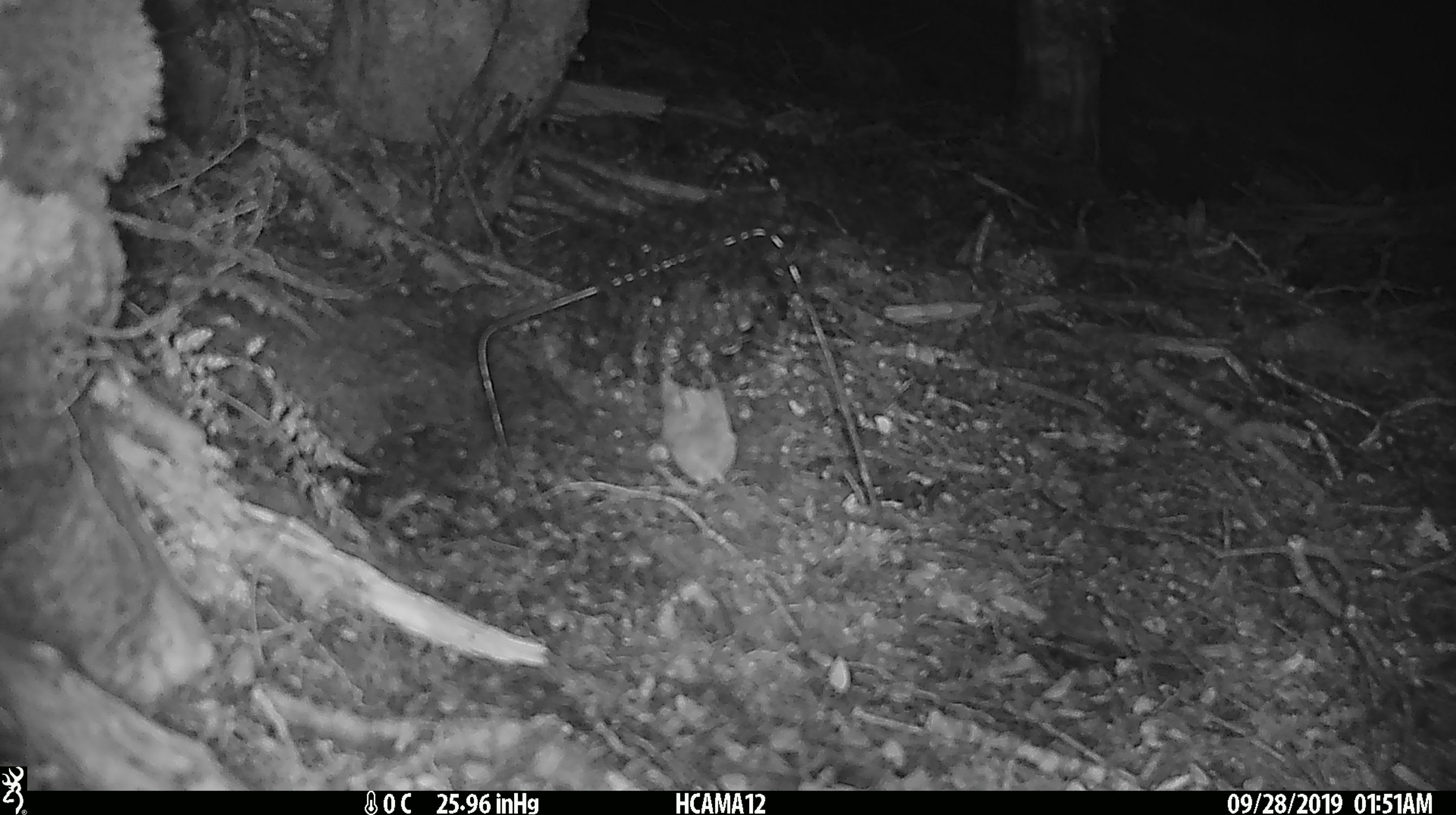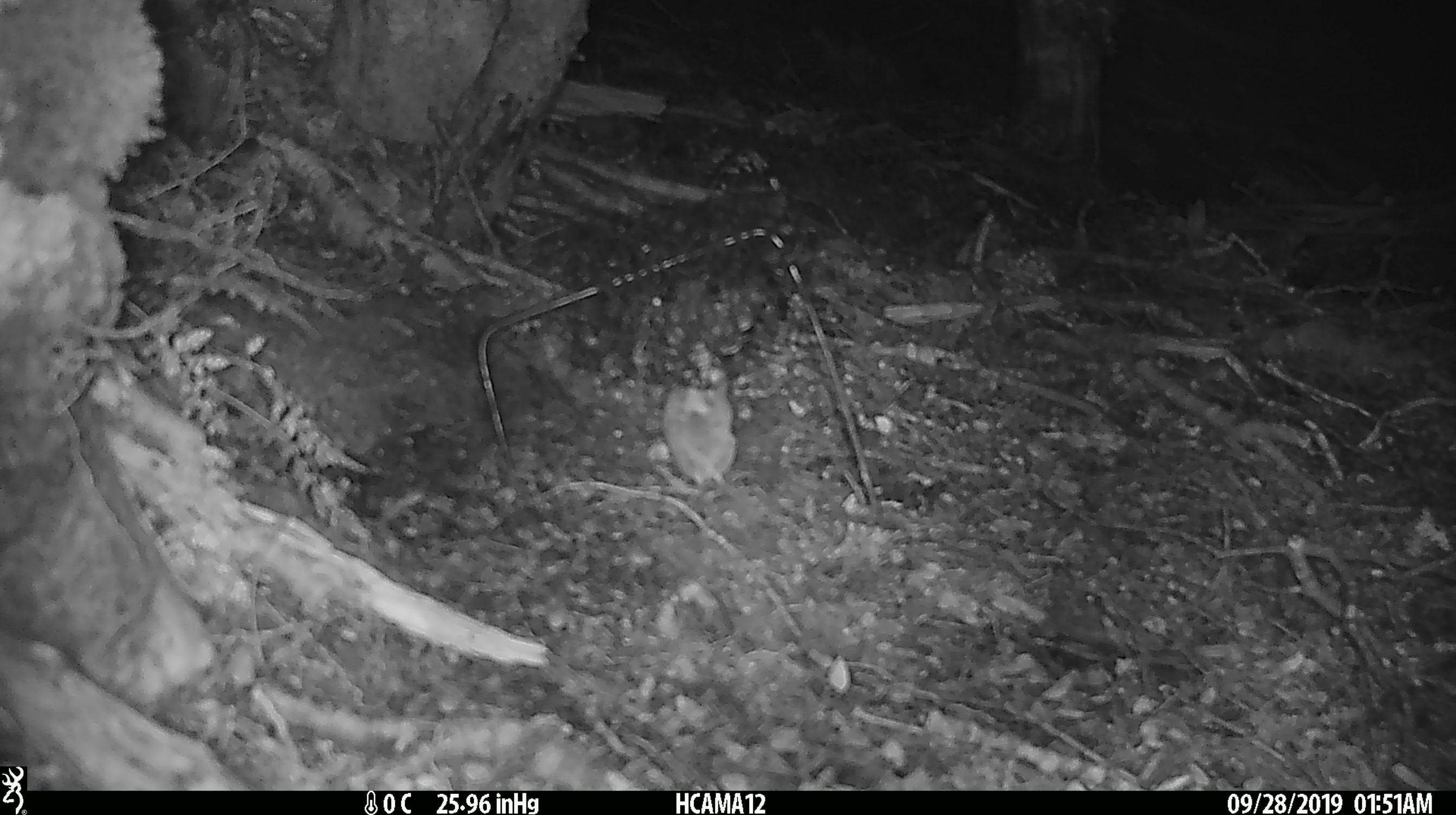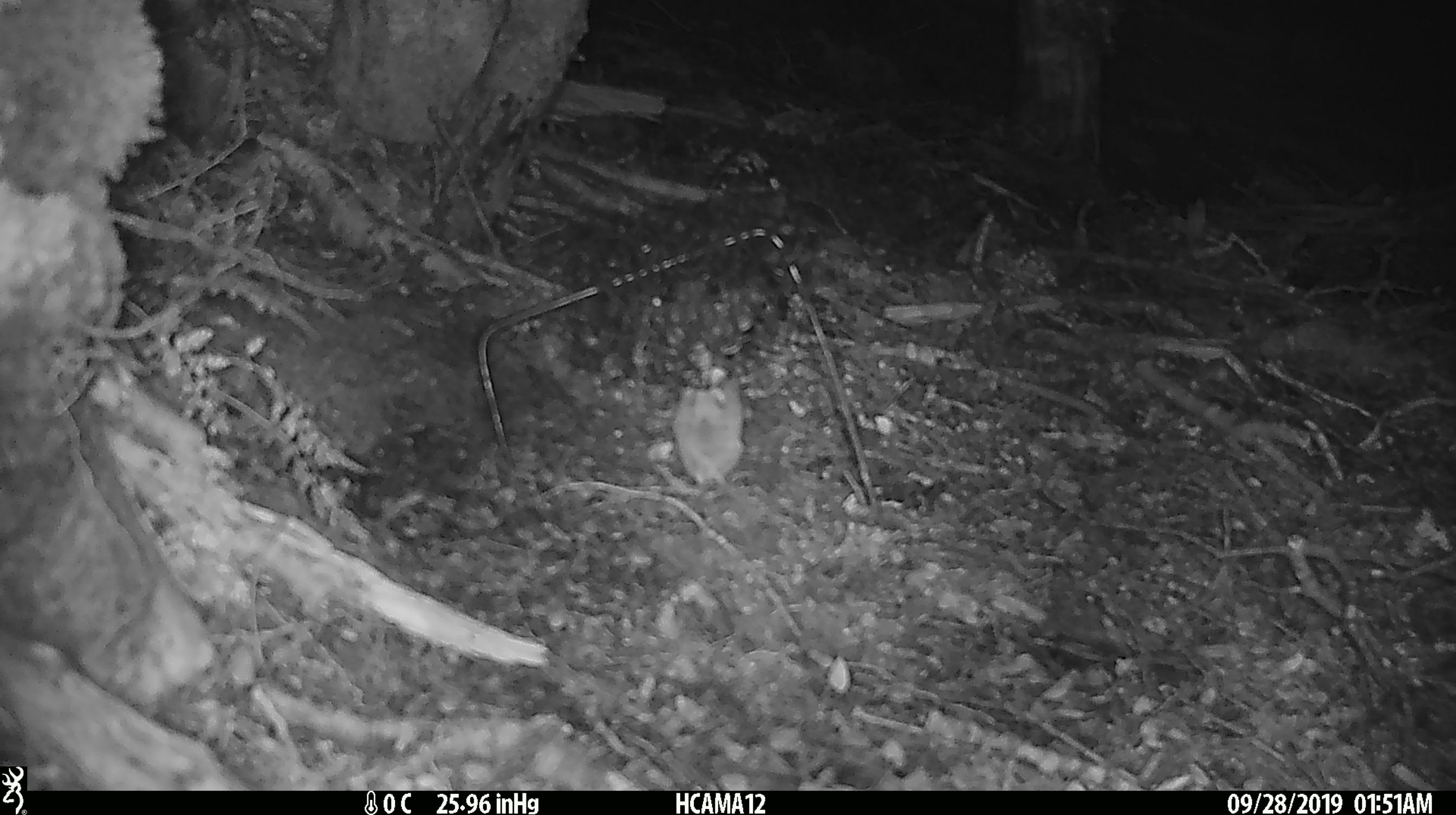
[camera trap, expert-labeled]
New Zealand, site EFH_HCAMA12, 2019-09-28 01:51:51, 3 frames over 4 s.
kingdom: Animalia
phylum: Chordata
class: Mammalia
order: Rodentia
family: Muridae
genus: Mus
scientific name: Mus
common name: mouse